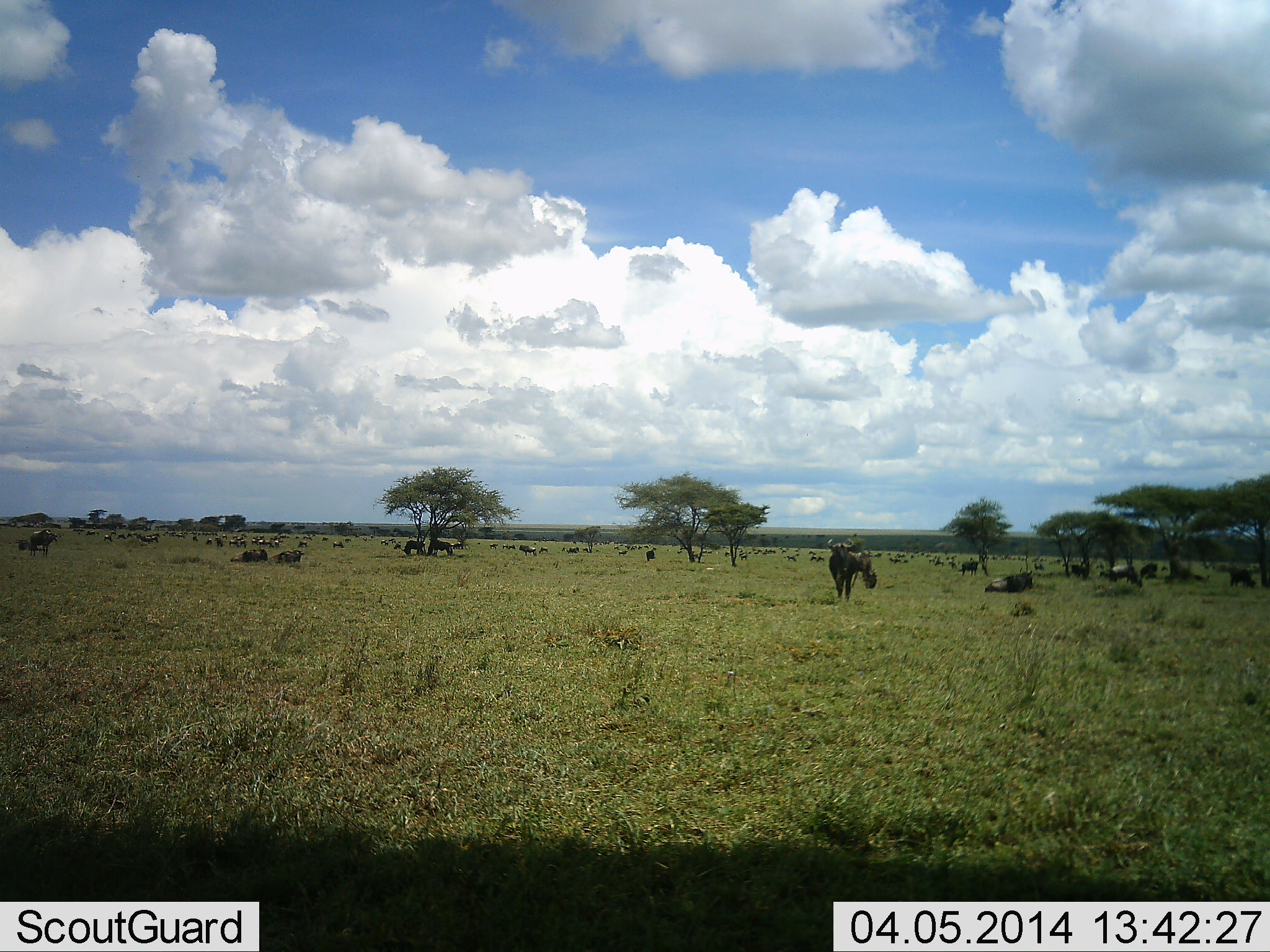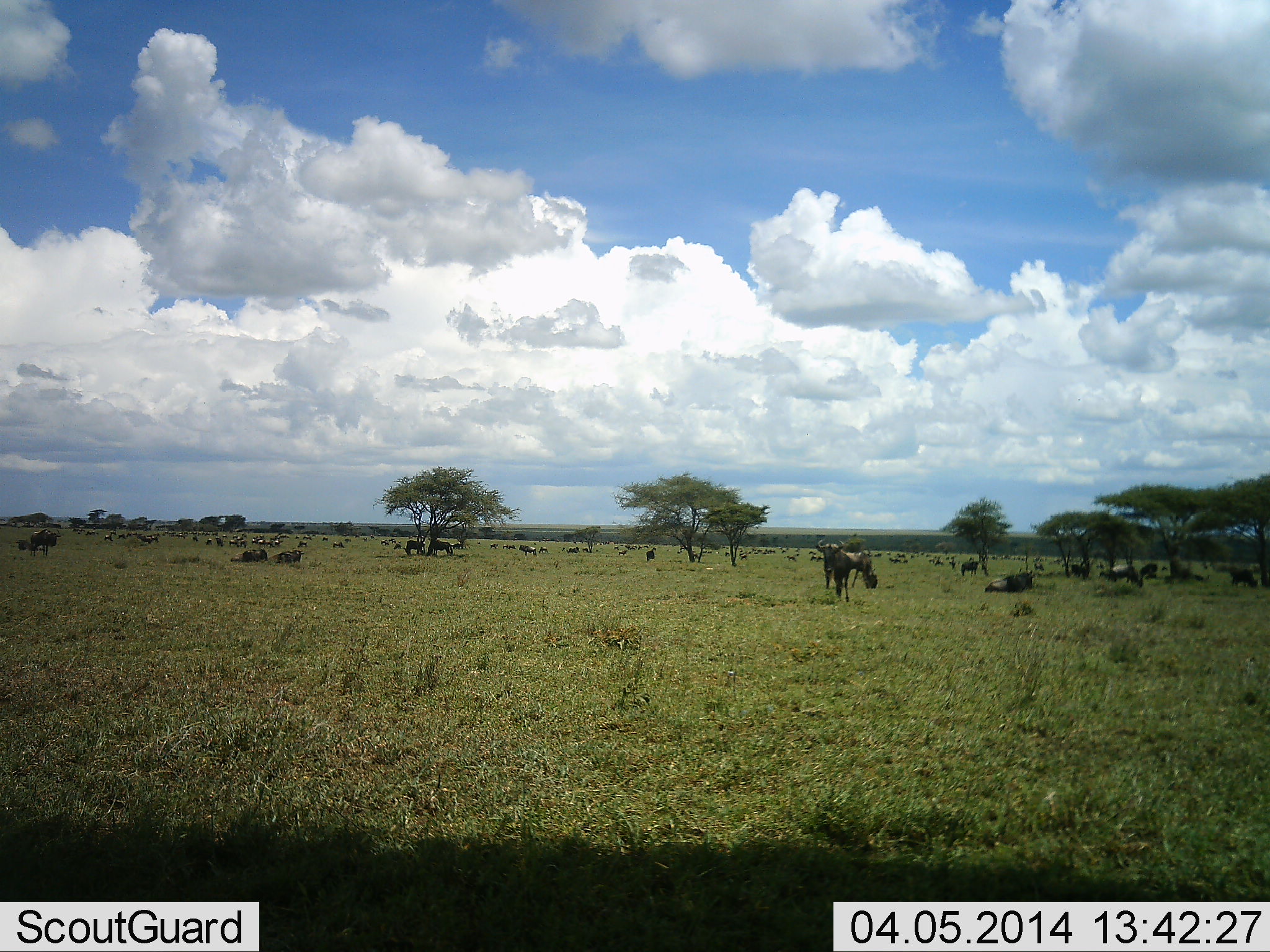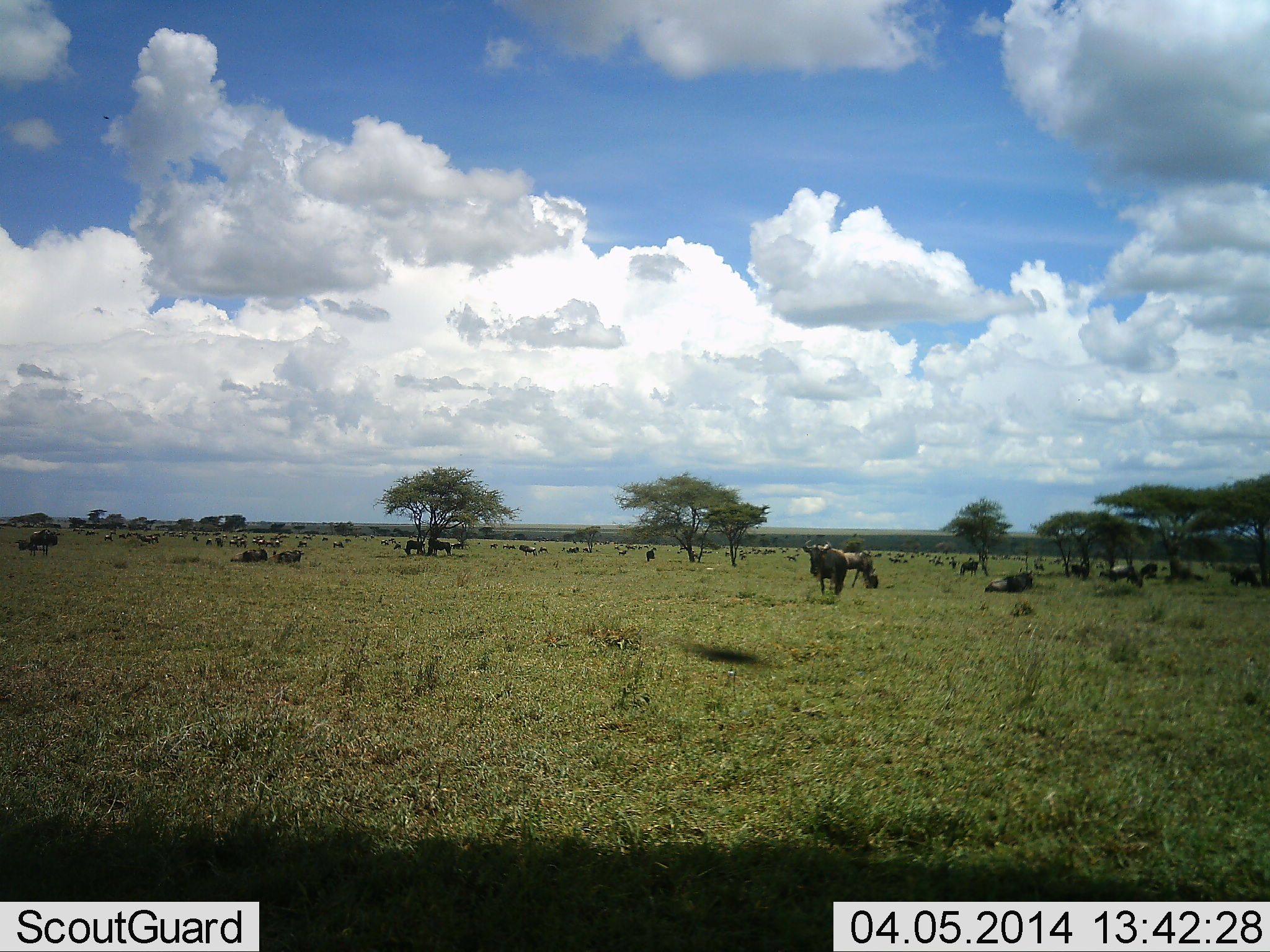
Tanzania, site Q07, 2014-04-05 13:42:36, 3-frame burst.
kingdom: Animalia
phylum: Chordata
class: Mammalia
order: Artiodactyla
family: Bovidae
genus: Connochaetes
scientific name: Connochaetes taurinus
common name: blue wildebeest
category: wildebeest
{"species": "wildebeest (blue wildebeest) (Connochaetes taurinus)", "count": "11-50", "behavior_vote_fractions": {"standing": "58%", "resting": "72%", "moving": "51%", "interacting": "9%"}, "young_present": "5%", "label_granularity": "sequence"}